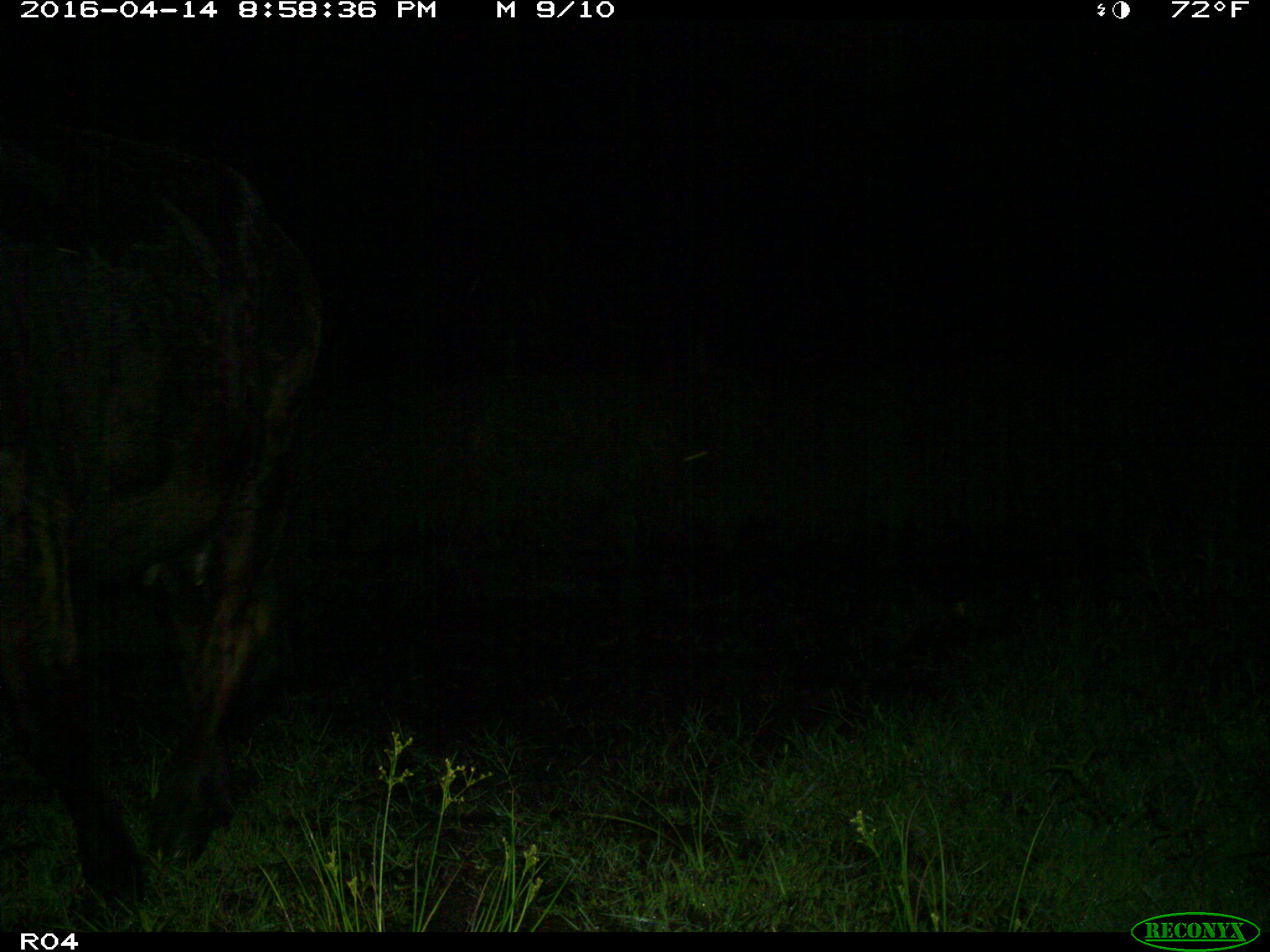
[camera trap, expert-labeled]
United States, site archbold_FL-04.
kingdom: Animalia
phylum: Chordata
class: Mammalia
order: Artiodactyla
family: Bovidae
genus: Bos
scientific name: Bos taurus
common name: domestic cow